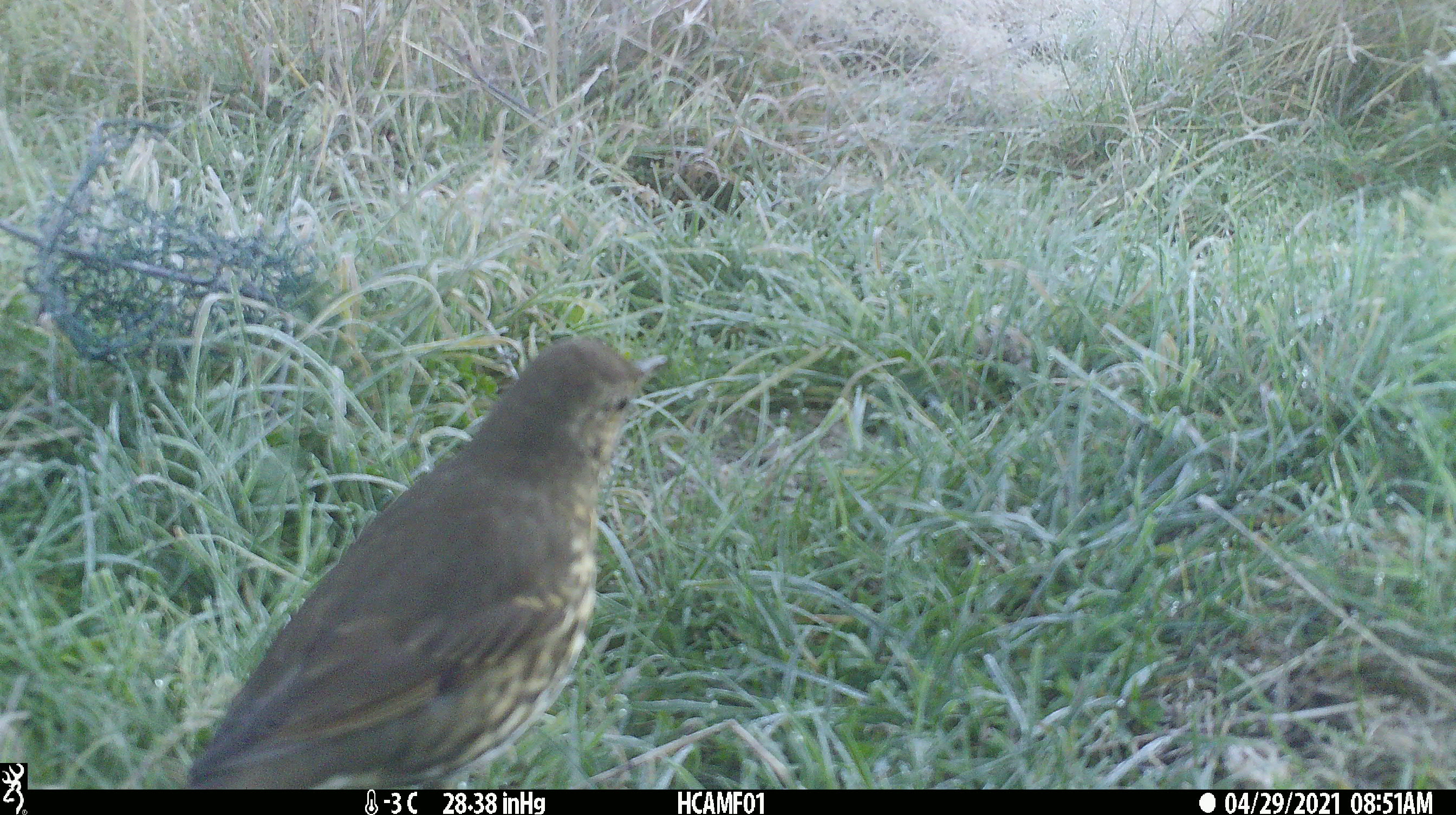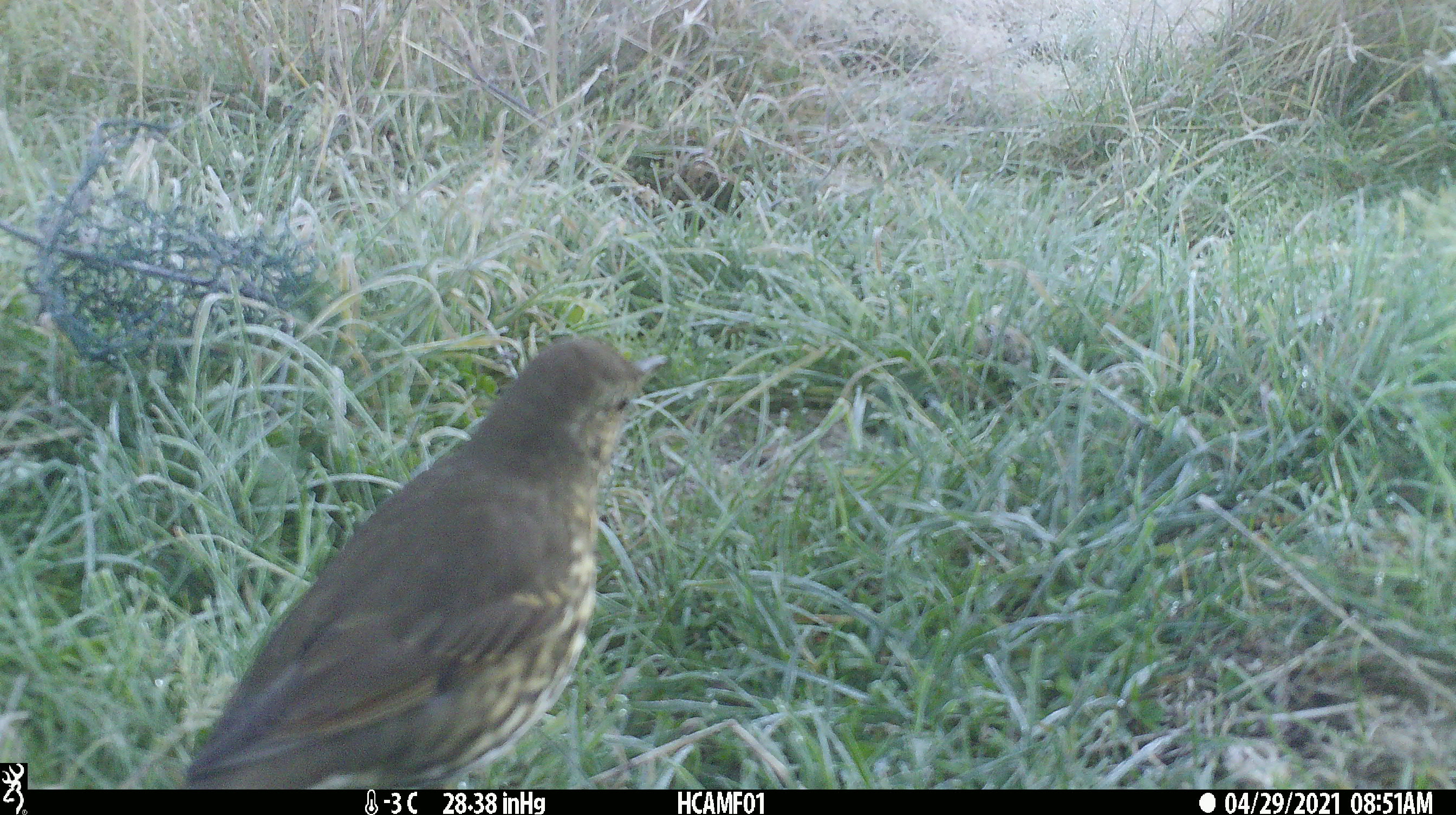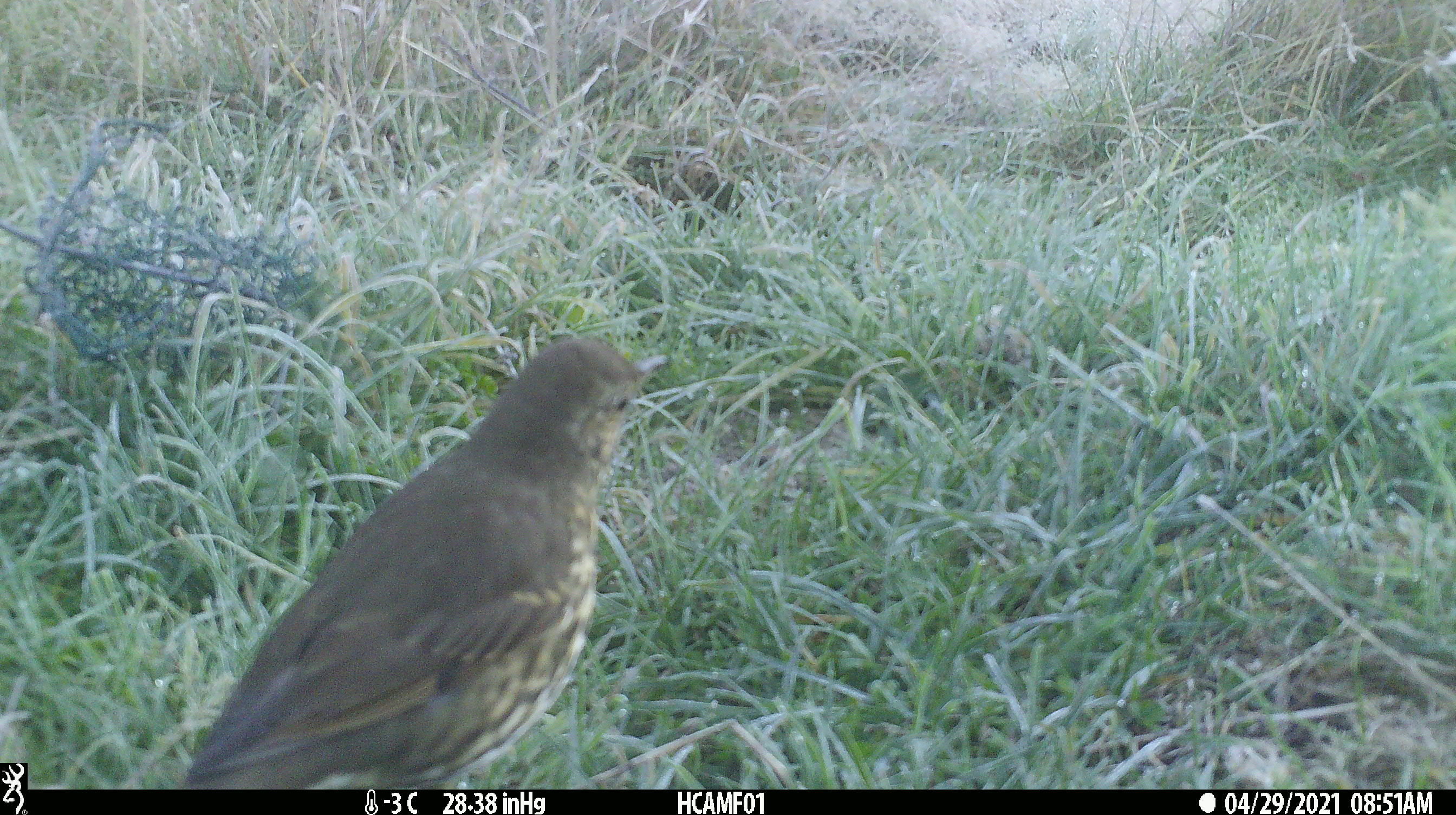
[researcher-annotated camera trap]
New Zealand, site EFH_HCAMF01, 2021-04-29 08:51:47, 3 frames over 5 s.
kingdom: Animalia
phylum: Chordata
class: Aves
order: Passeriformes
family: Turdidae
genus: Turdus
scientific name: Turdus philomelos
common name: song thrush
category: thrush